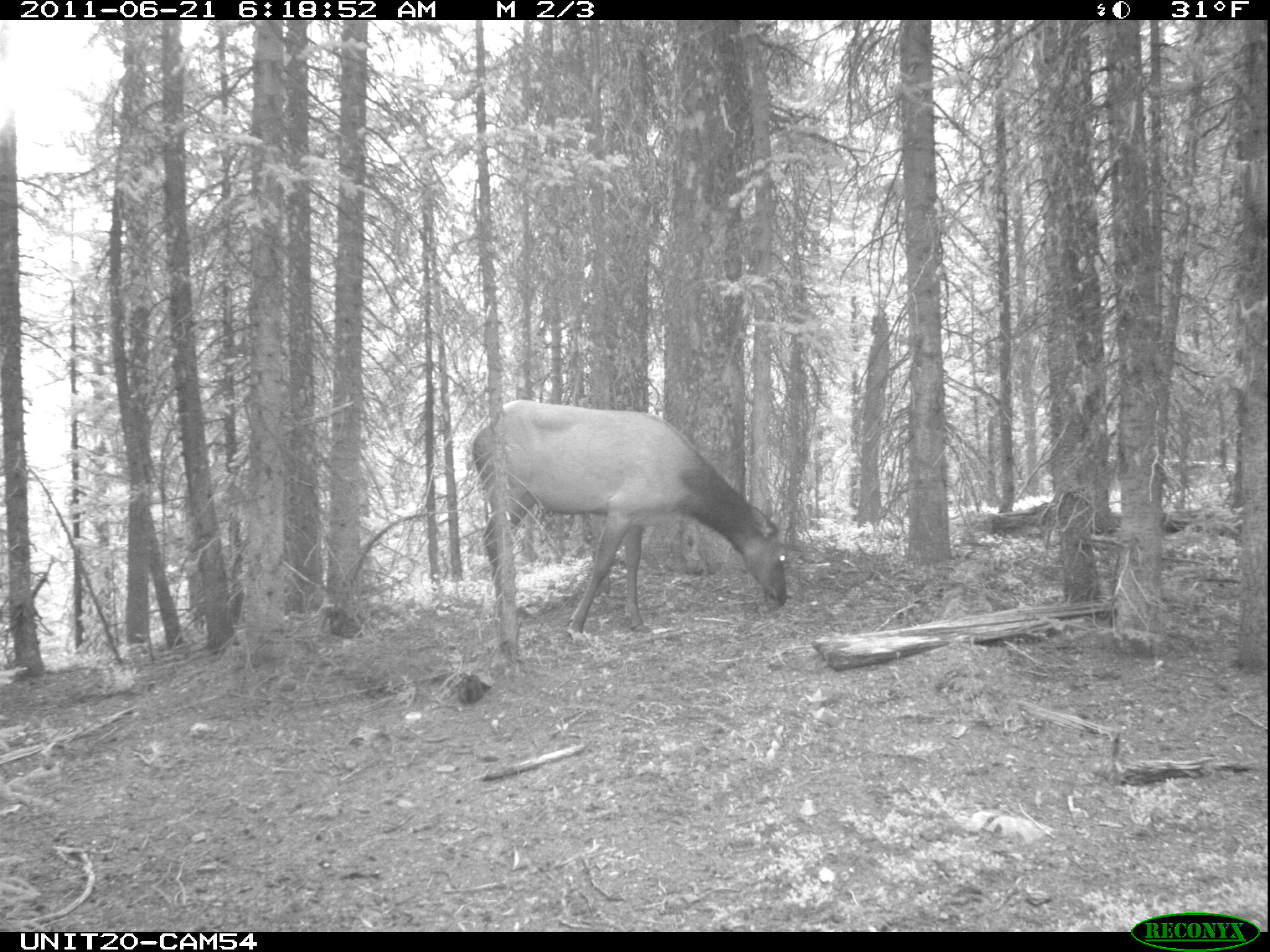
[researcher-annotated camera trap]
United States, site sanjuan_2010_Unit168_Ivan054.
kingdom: Animalia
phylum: Chordata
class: Mammalia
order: Artiodactyla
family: Cervidae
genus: Cervus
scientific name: Cervus elaphus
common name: red deer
Cervus elaphus (red deer).